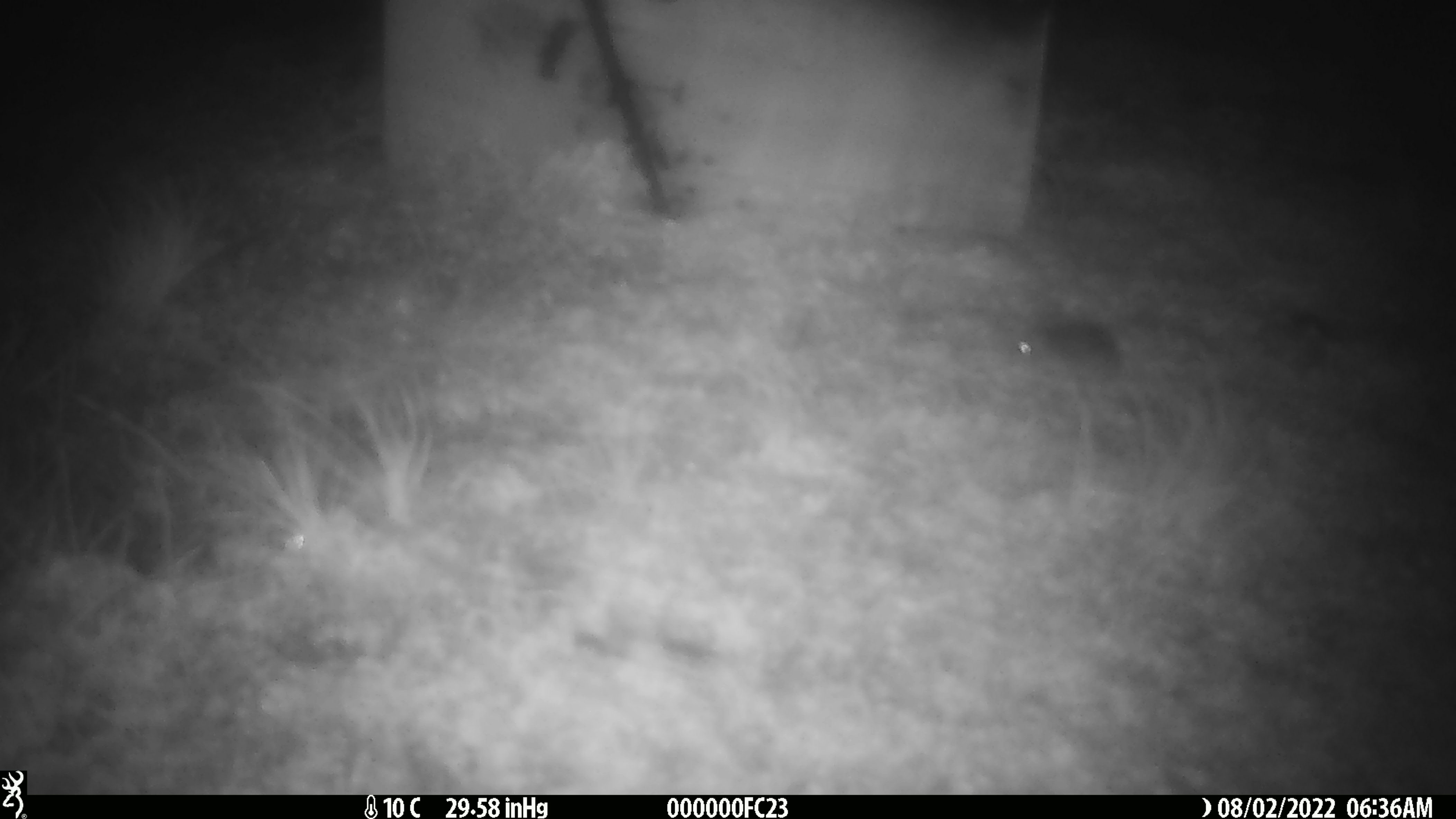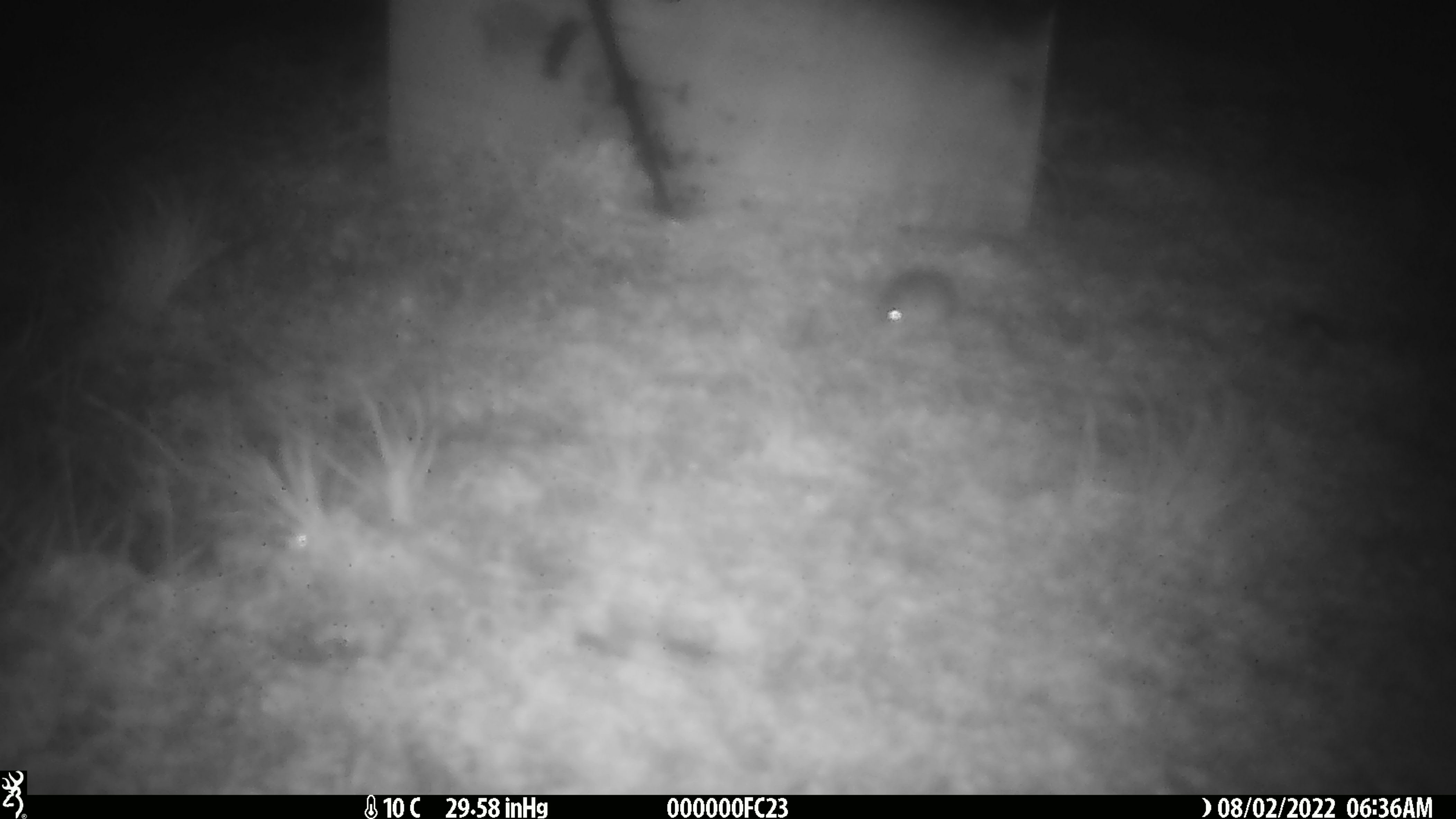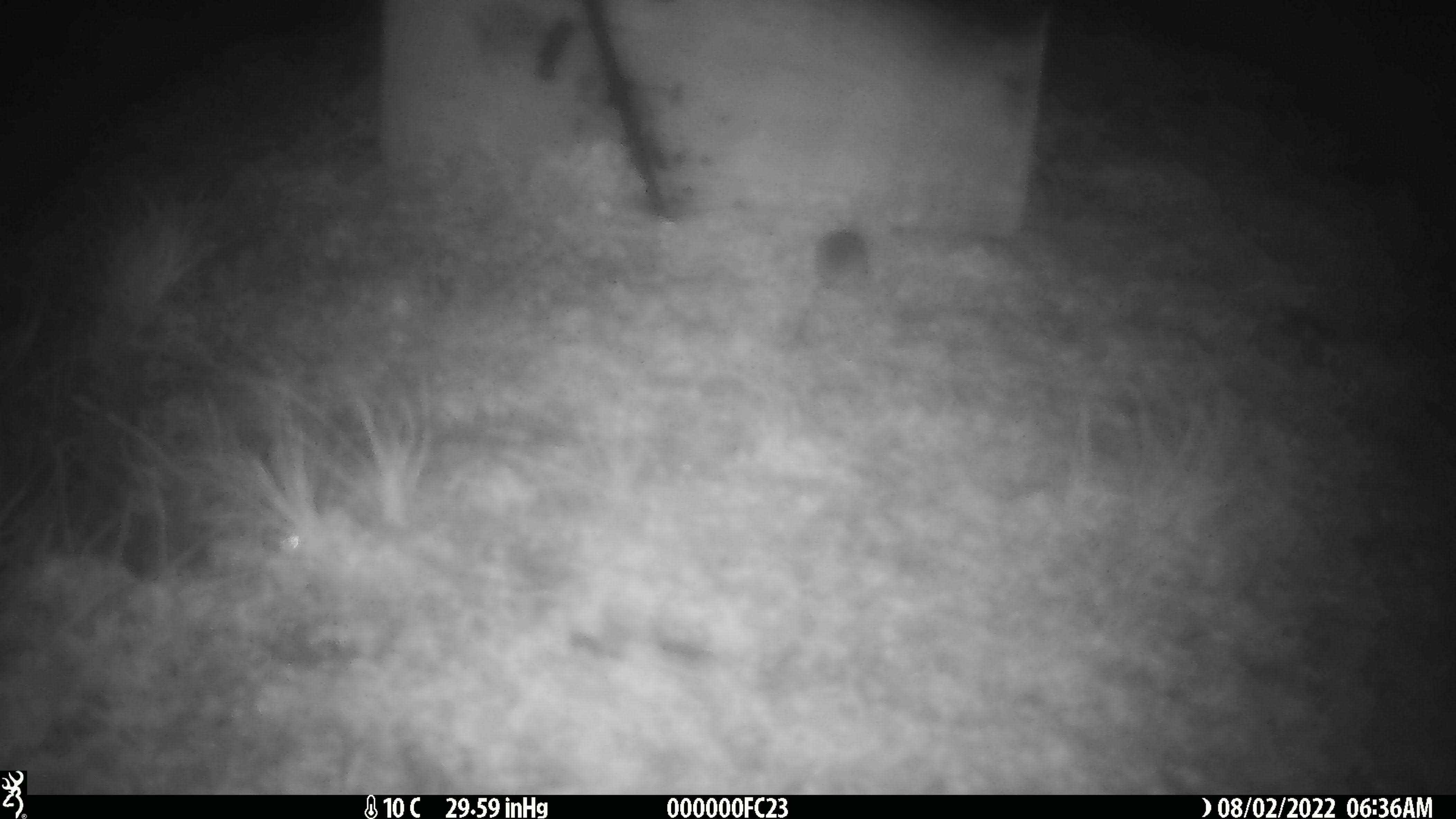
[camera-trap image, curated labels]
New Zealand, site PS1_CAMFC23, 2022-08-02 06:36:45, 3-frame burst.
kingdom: Animalia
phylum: Chordata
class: Mammalia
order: Rodentia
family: Muridae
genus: Mus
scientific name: Mus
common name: mouse